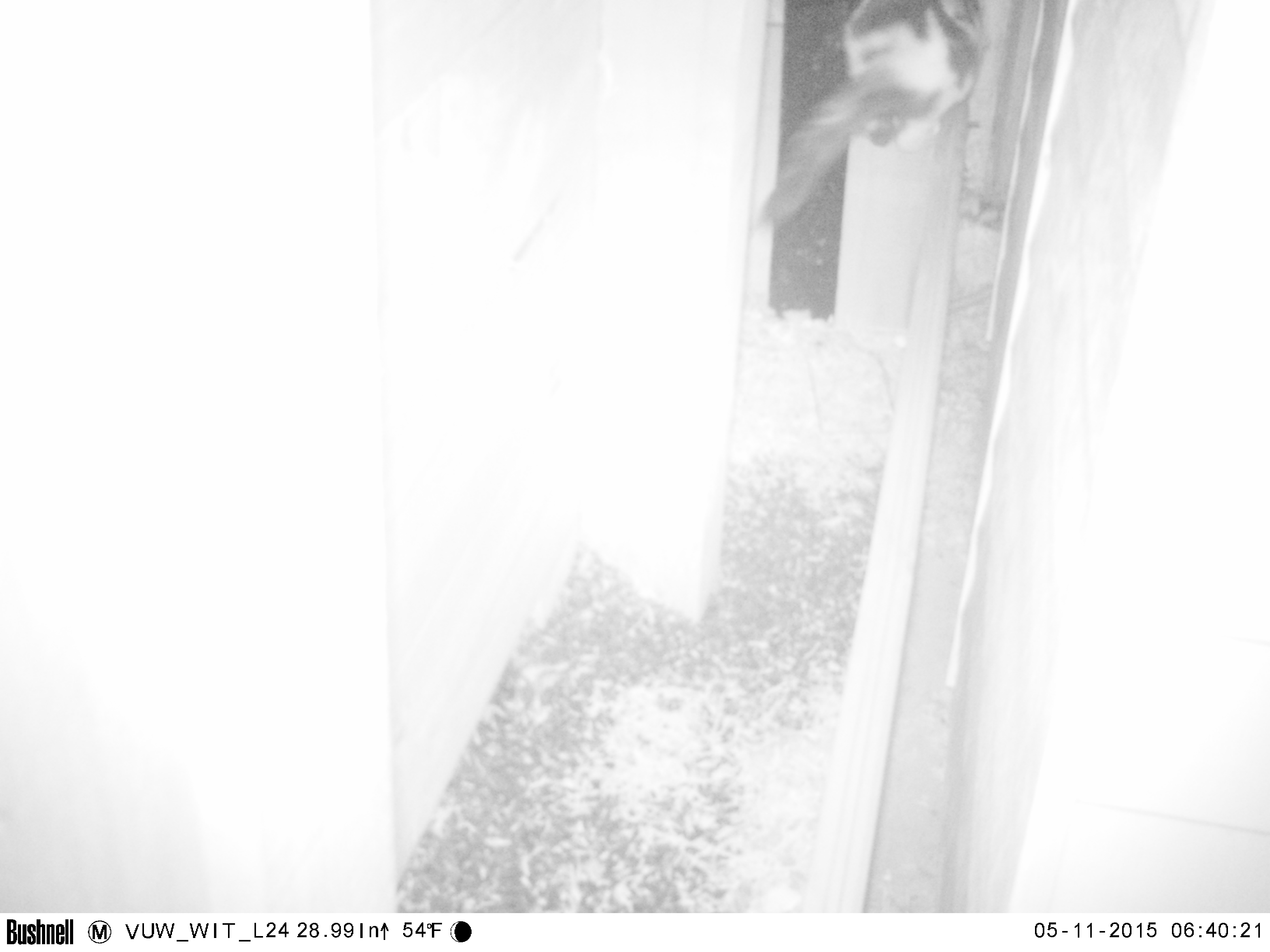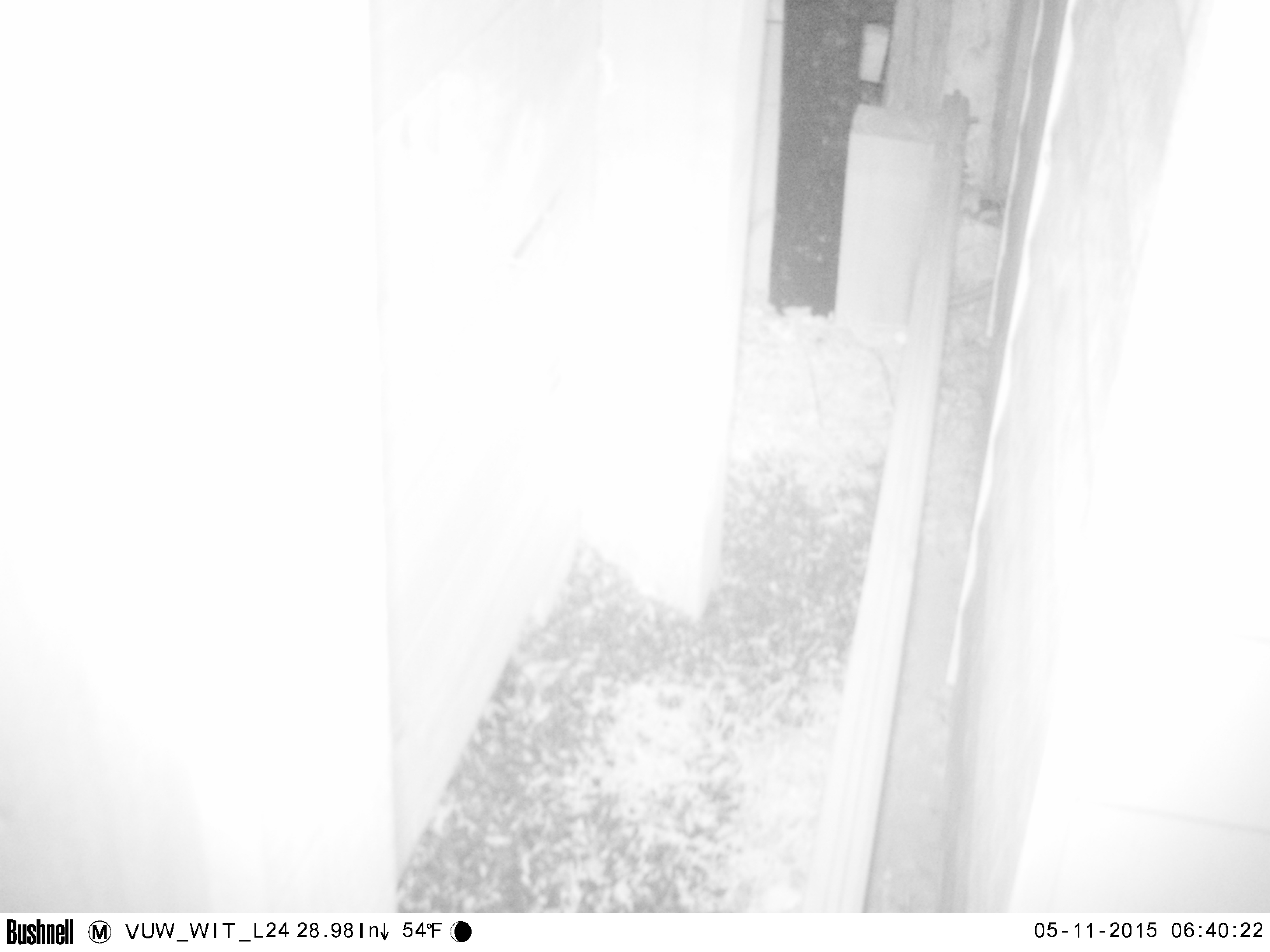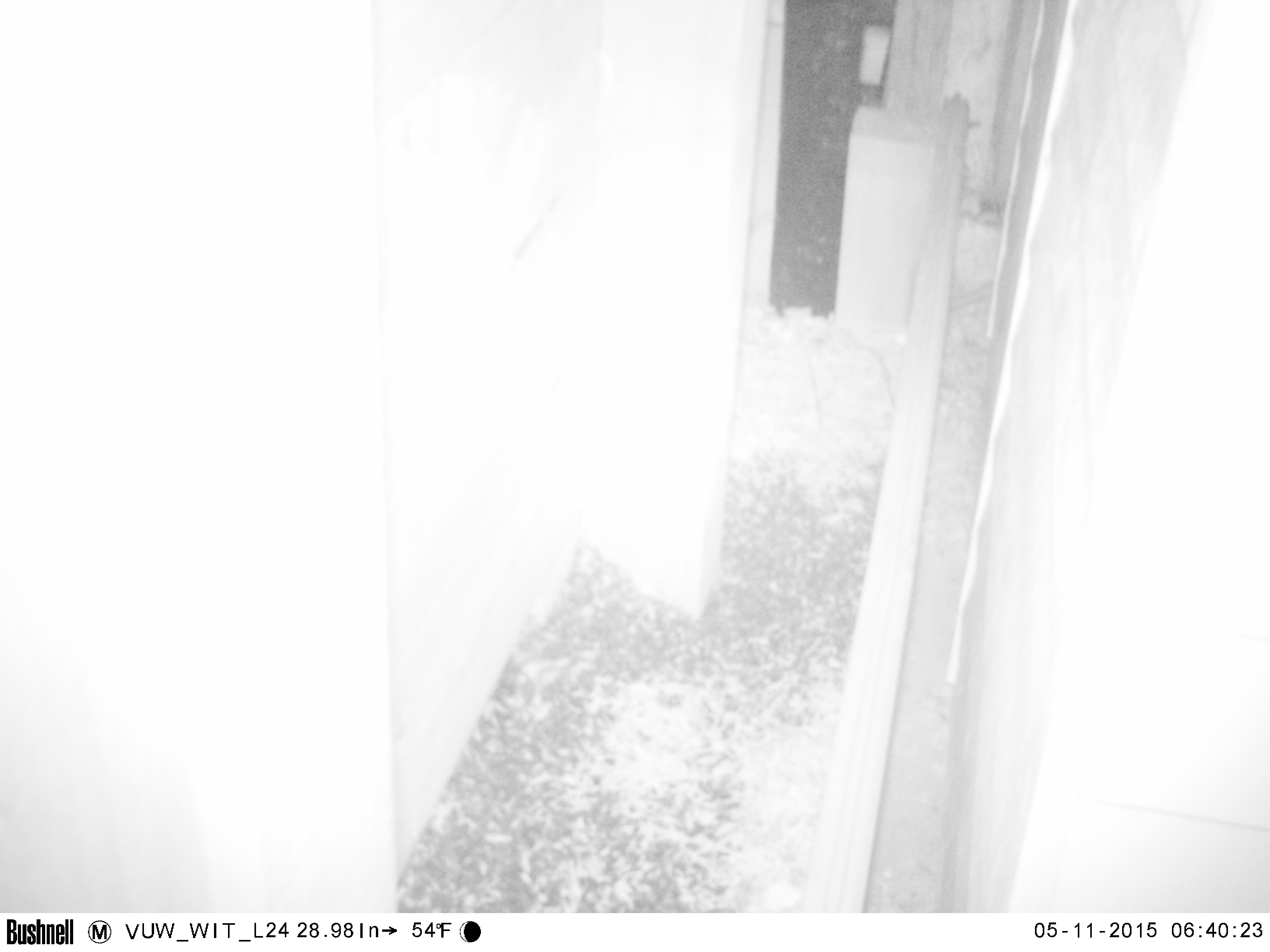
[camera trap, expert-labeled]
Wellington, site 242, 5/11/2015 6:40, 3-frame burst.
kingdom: Animalia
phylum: Chordata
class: Mammalia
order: Carnivora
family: Felidae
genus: Felis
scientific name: Felis catus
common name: cat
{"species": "cat (Felis catus)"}